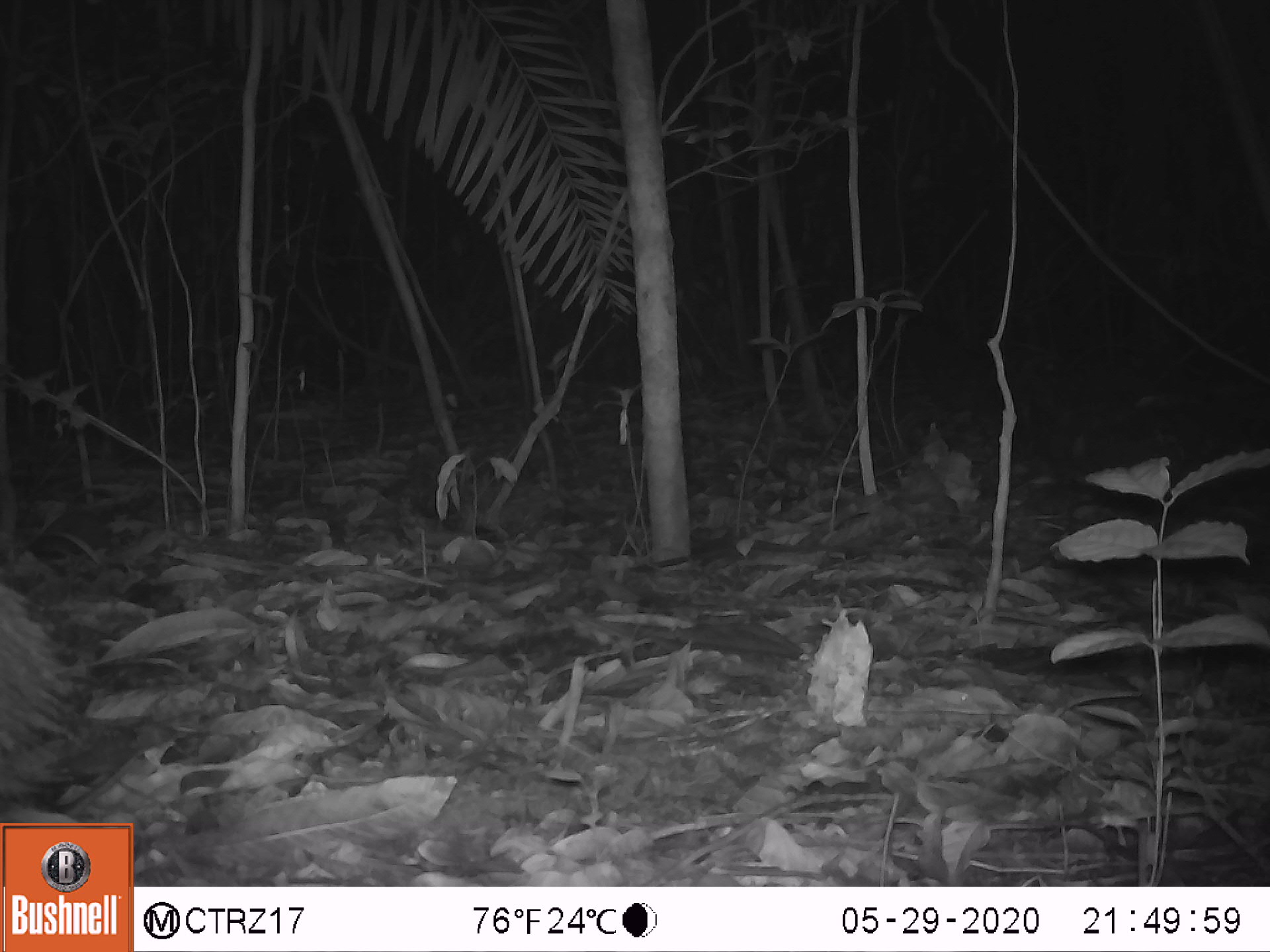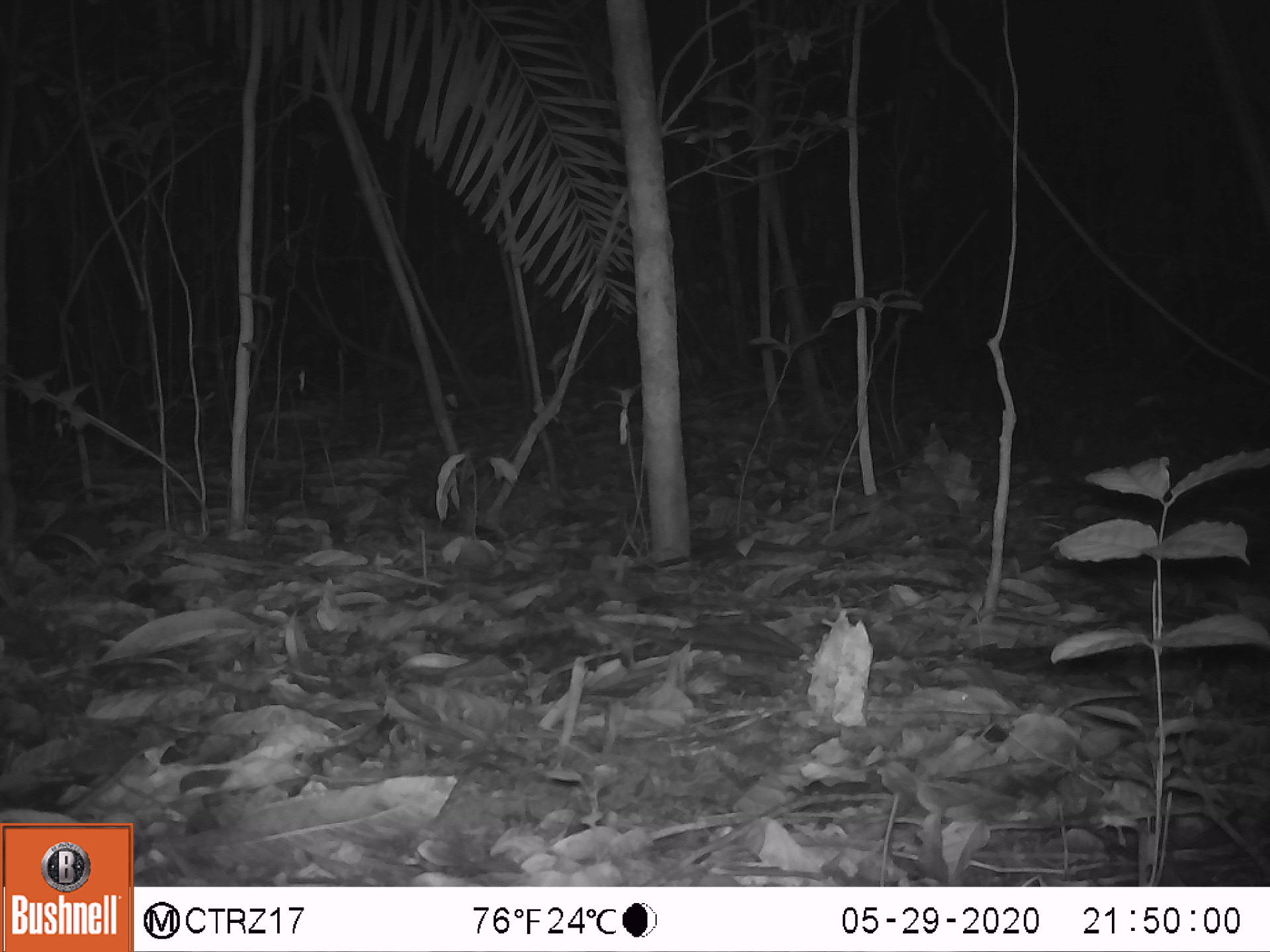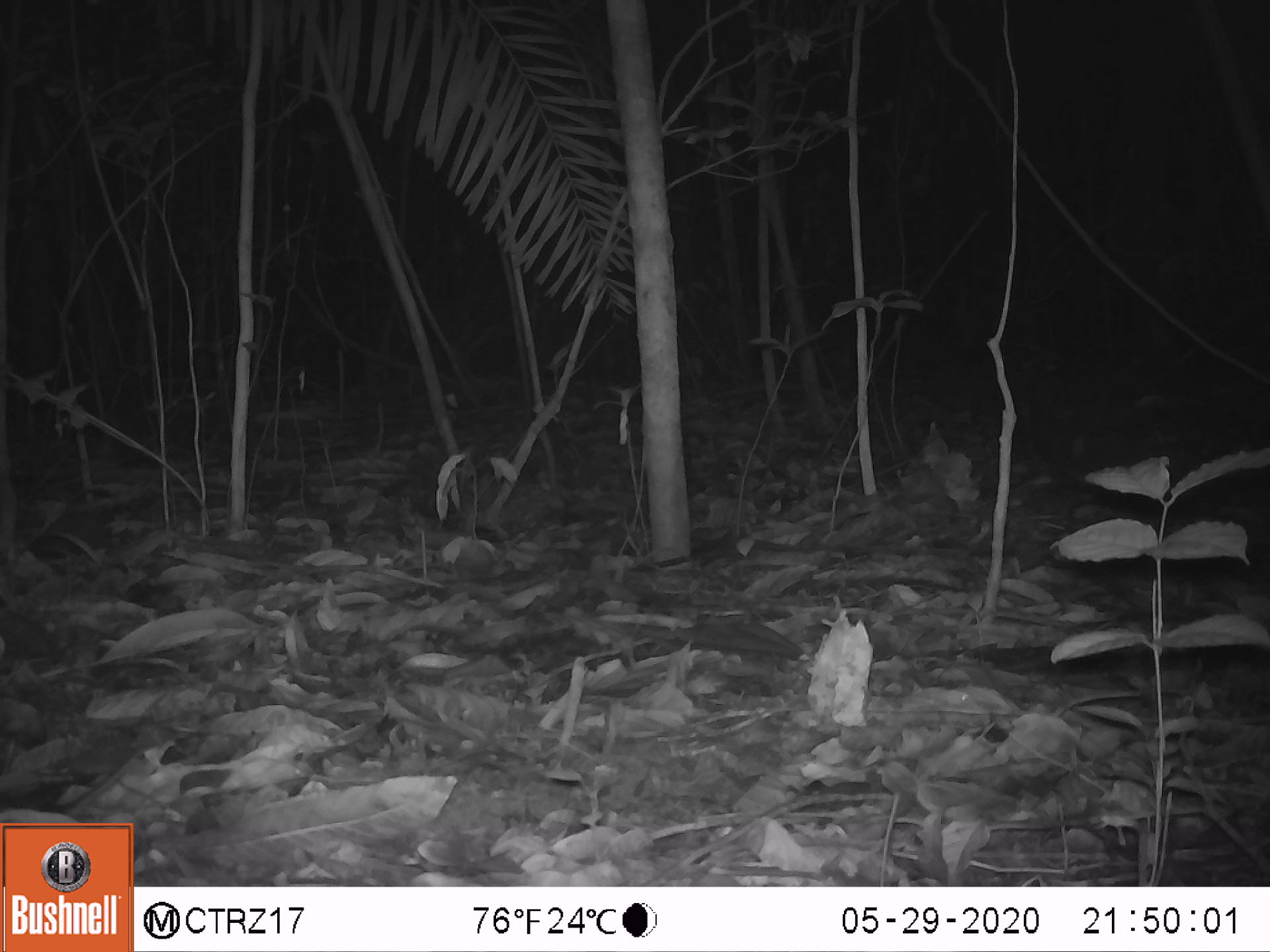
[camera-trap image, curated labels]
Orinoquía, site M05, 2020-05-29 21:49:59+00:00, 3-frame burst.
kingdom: Animalia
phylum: Chordata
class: Mammalia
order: Artiodactyla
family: Tayassuidae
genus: Pecari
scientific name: Pecari tajacu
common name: collared peccary